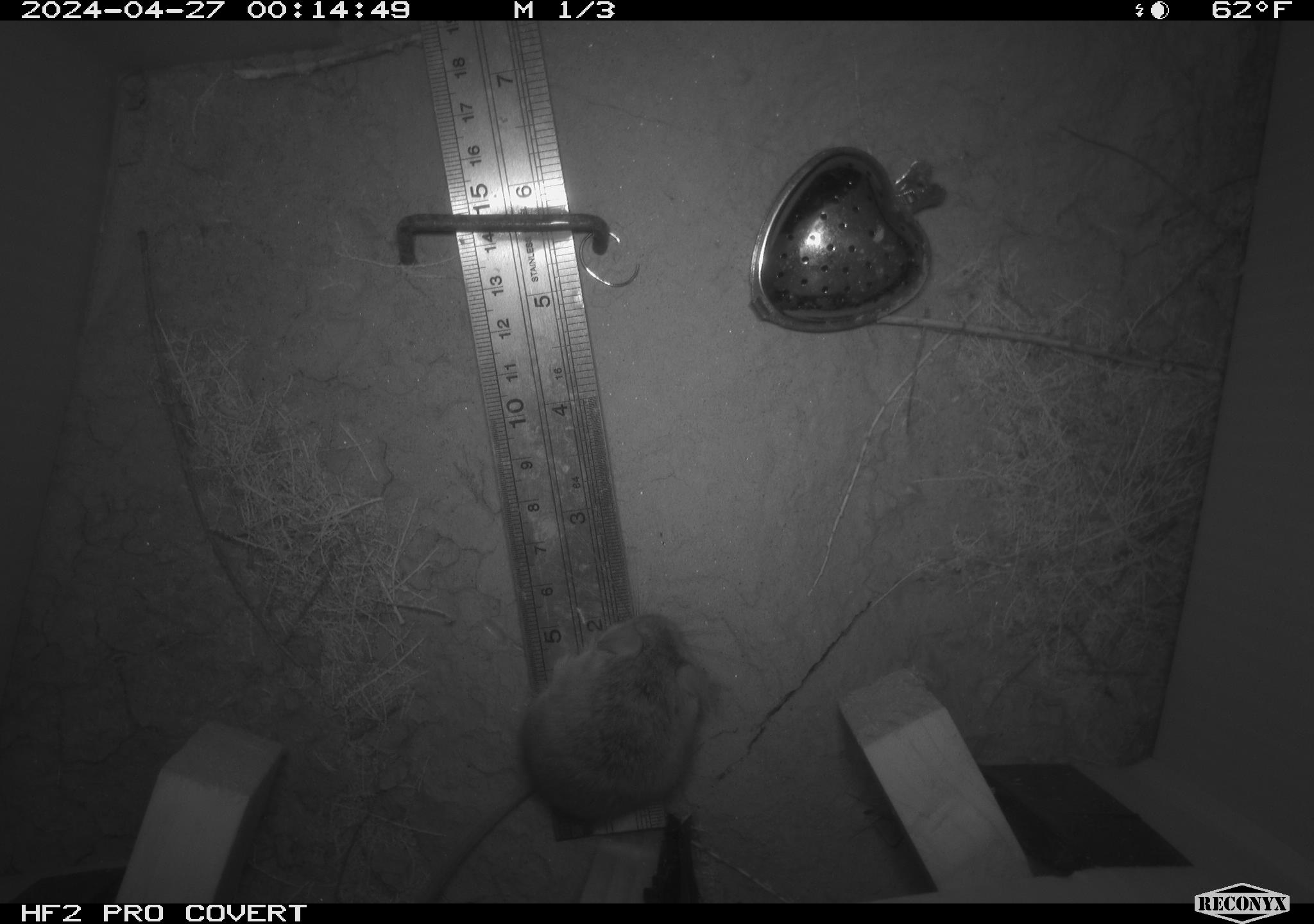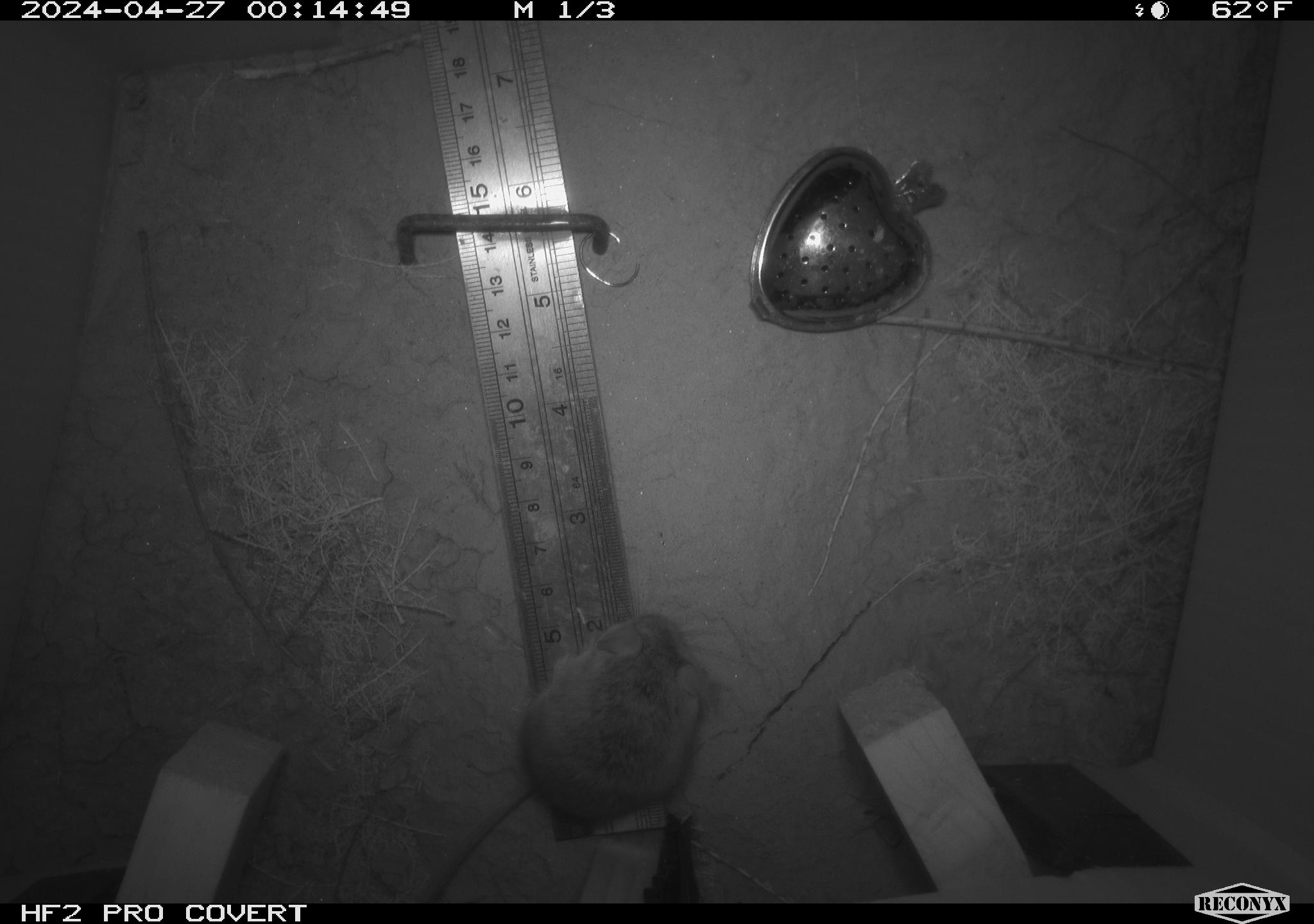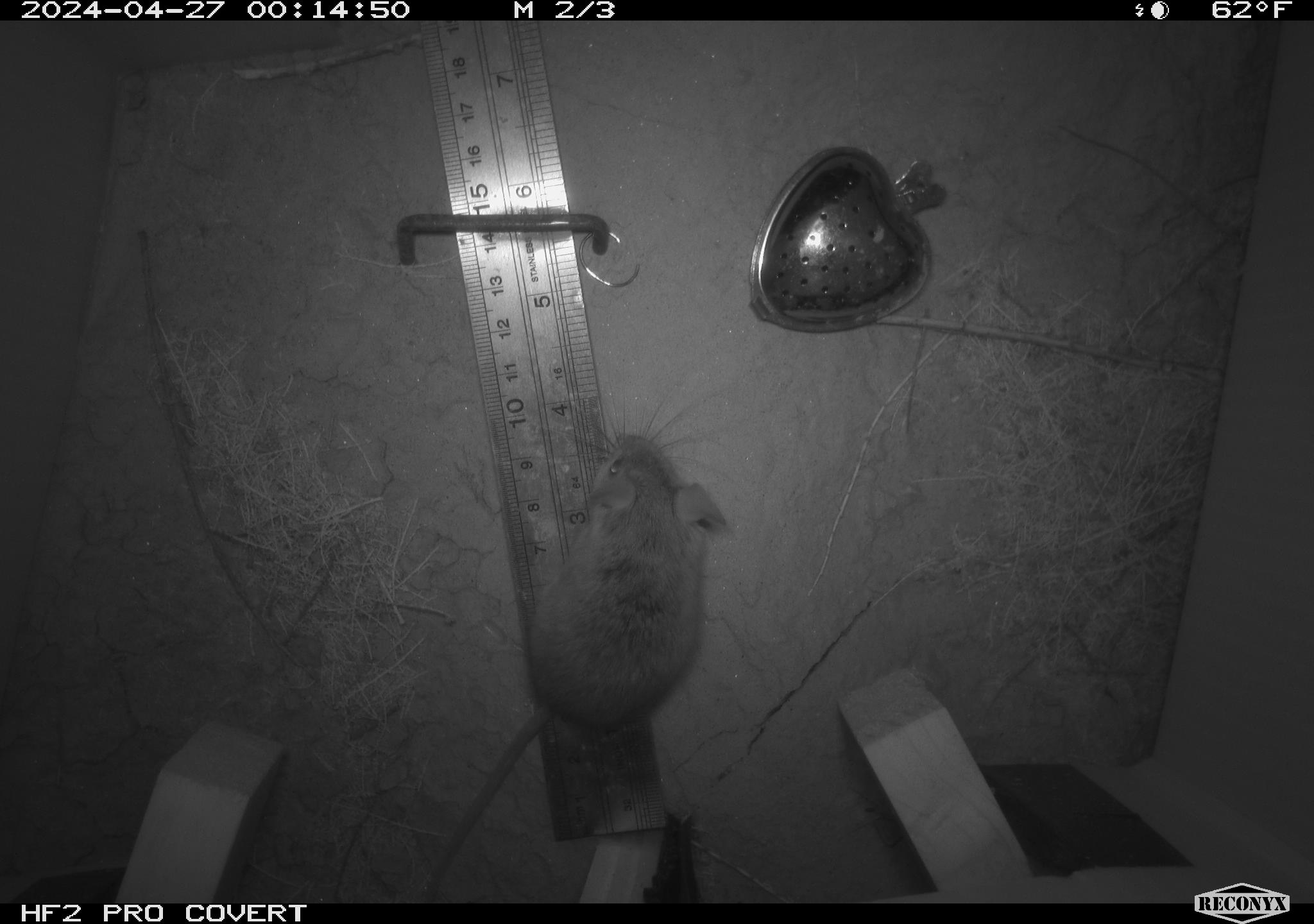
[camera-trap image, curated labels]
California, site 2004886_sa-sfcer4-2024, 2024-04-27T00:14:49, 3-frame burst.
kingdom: Animalia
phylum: Chordata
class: Mammalia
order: Rodentia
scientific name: Rodentia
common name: mouse species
Mouse species (Rodentia).